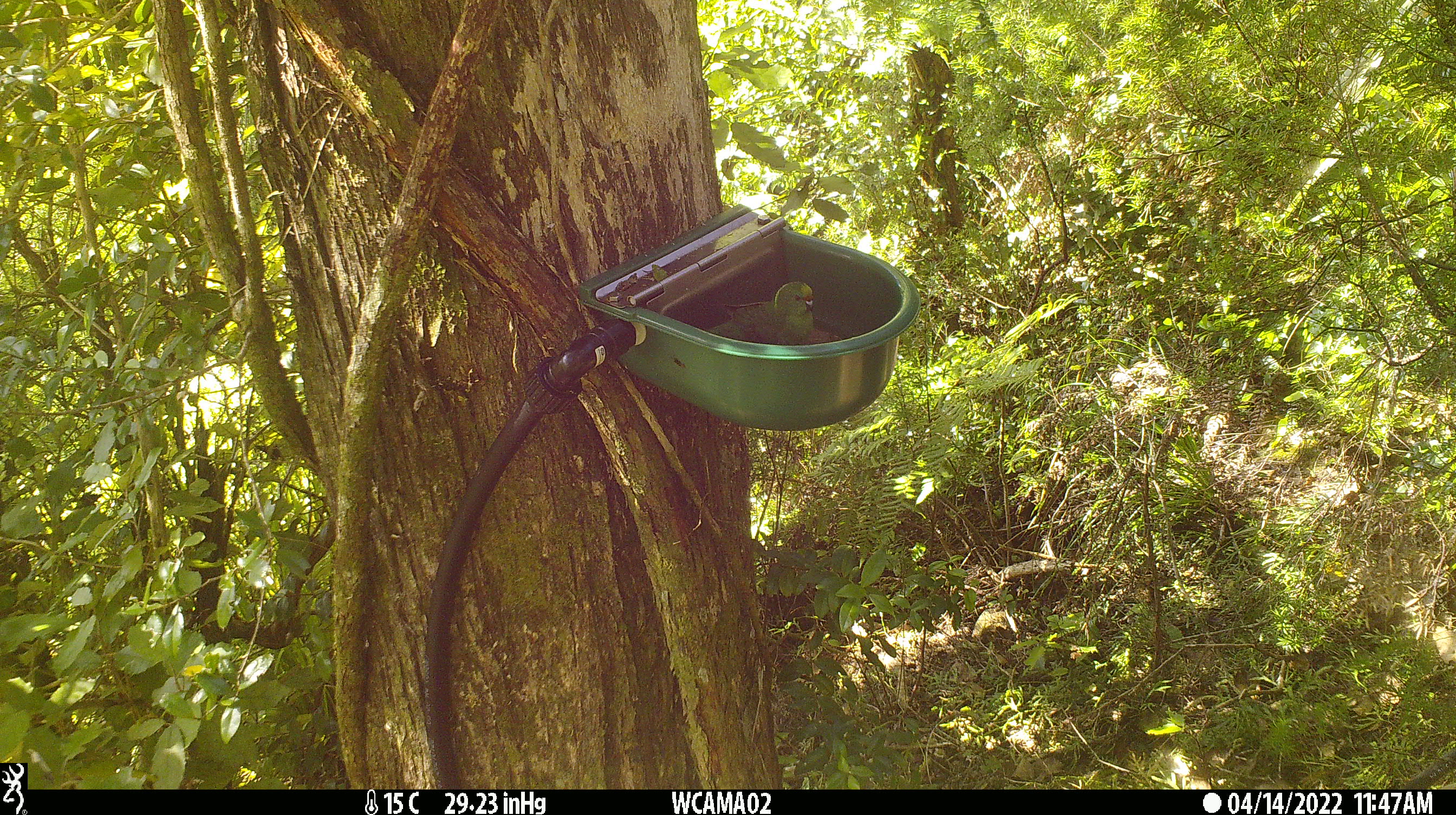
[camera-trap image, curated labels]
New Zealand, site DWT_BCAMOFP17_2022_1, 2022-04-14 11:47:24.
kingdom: Animalia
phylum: Chordata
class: Aves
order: Psittaciformes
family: Psittaculidae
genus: Cyanoramphus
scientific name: Cyanoramphus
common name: parakeet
Parakeet (Cyanoramphus).